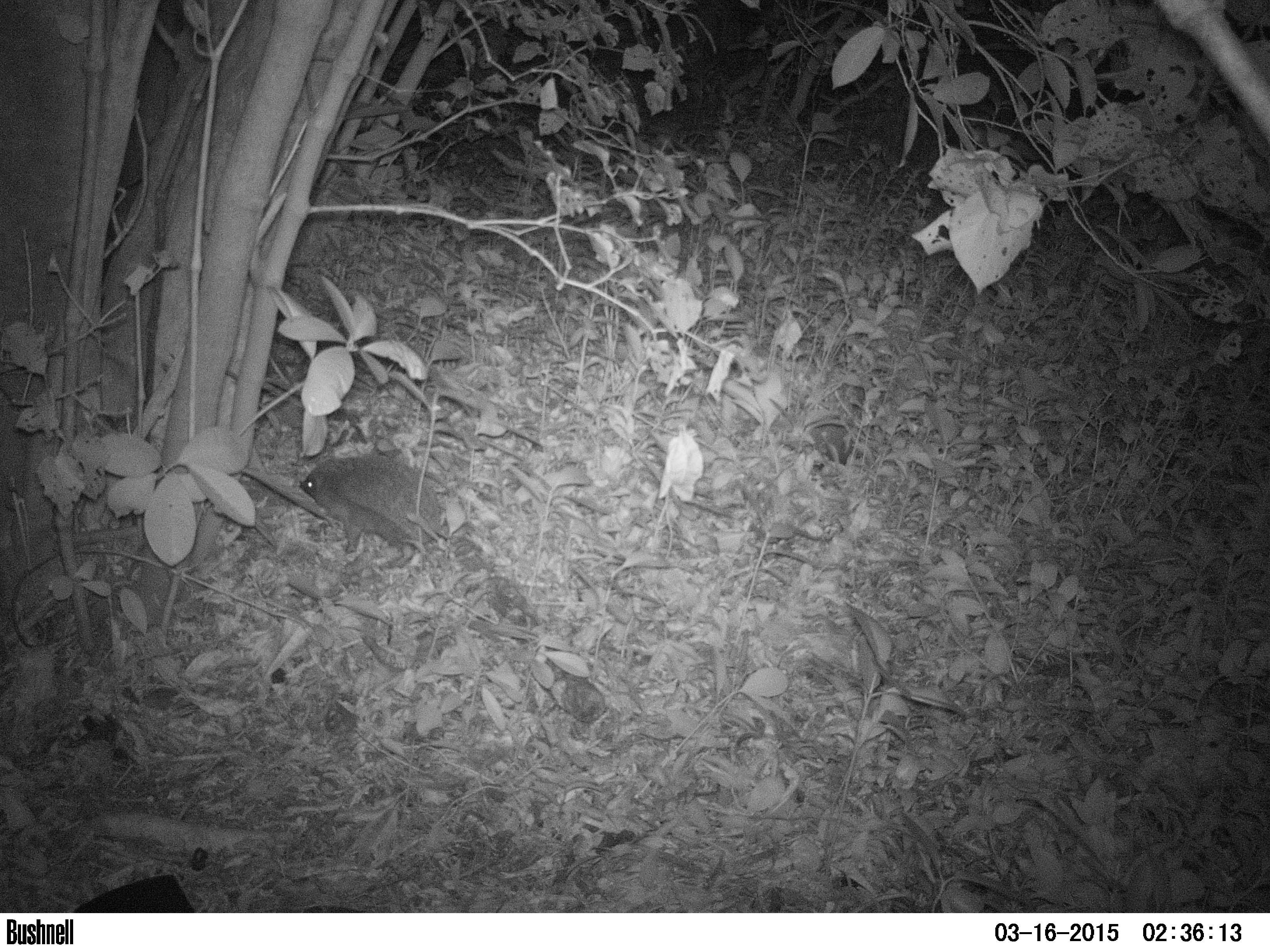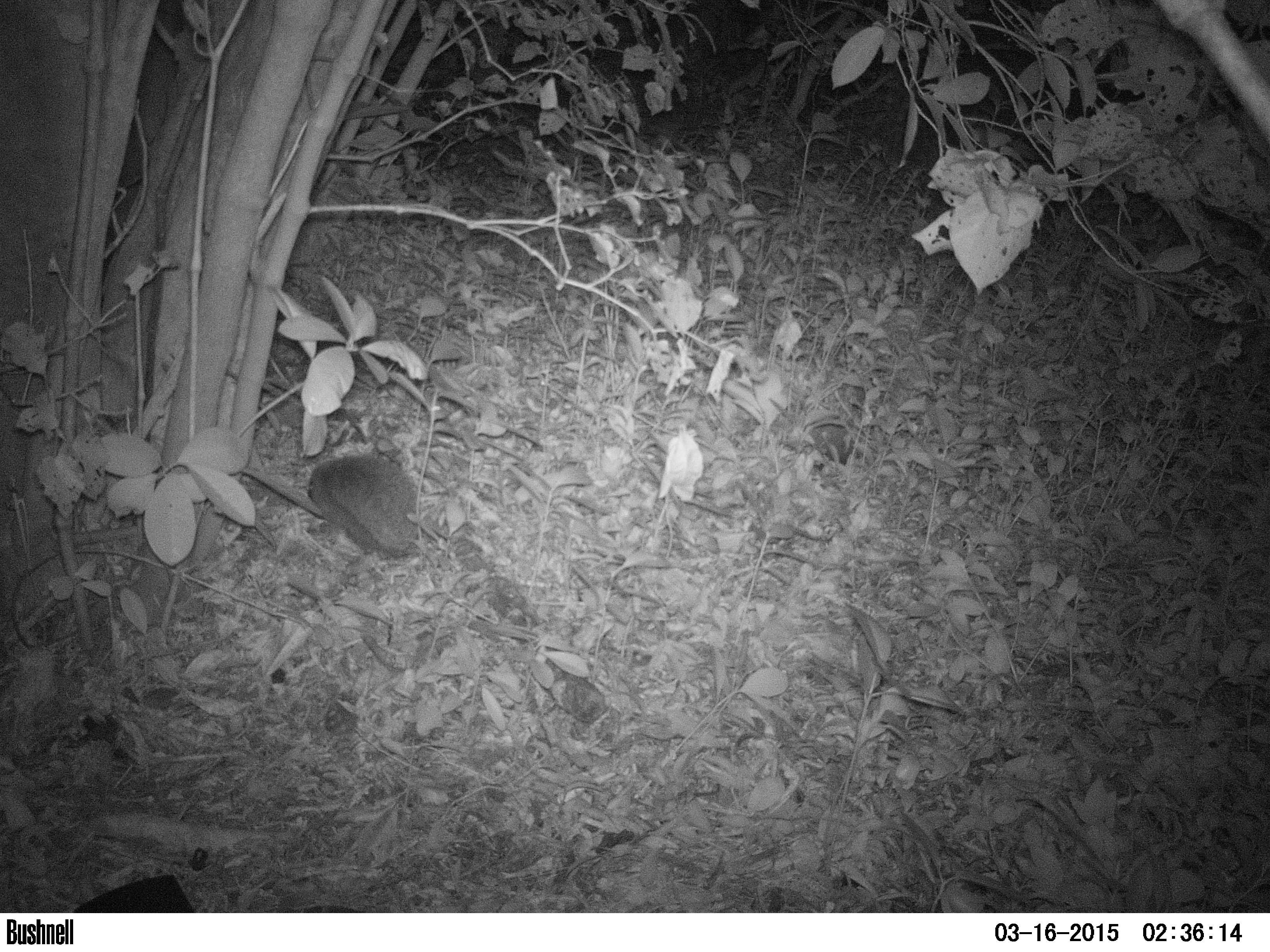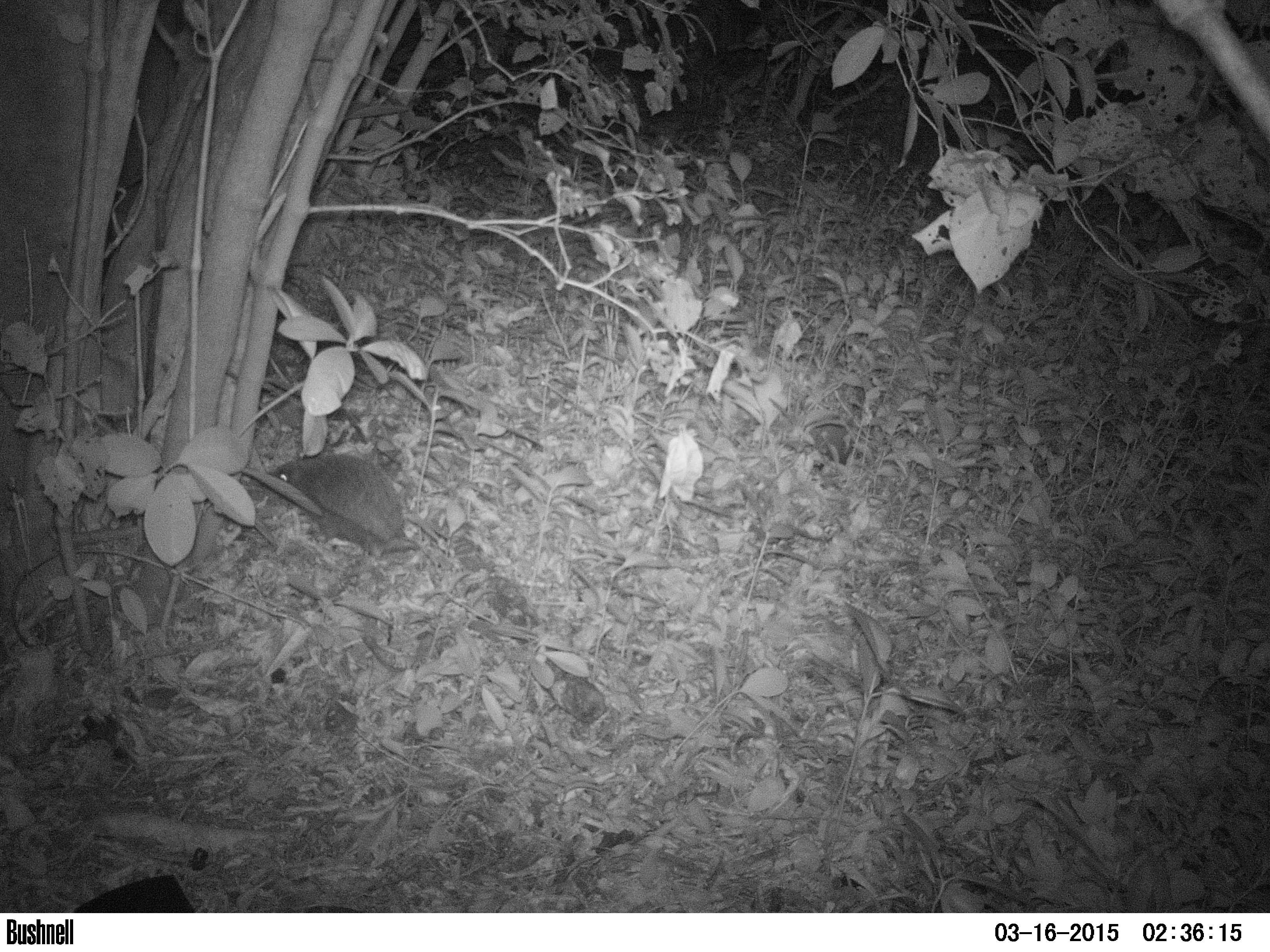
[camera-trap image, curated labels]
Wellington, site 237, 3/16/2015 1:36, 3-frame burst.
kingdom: Animalia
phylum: Chordata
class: Mammalia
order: Eulipotyphla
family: Erinaceidae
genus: Erinaceus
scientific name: Erinaceus europaeus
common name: hedgehog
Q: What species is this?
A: Hedgehog (Erinaceus europaeus).